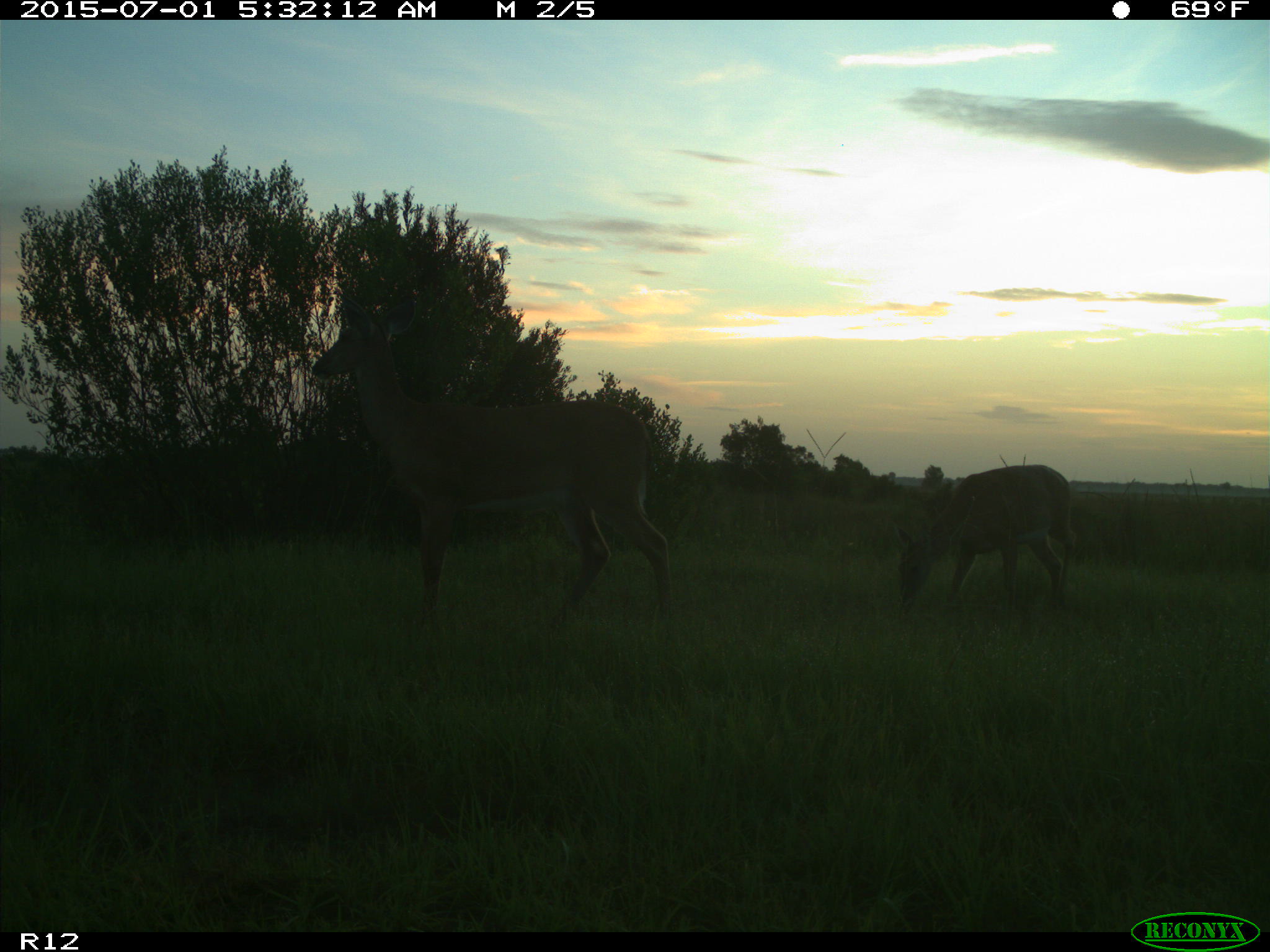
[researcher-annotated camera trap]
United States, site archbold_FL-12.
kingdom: Animalia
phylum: Chordata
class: Mammalia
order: Artiodactyla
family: Cervidae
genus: Odocoileus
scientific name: Odocoileus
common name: deer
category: unidentified deer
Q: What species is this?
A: Unidentified deer (deer) (Odocoileus).